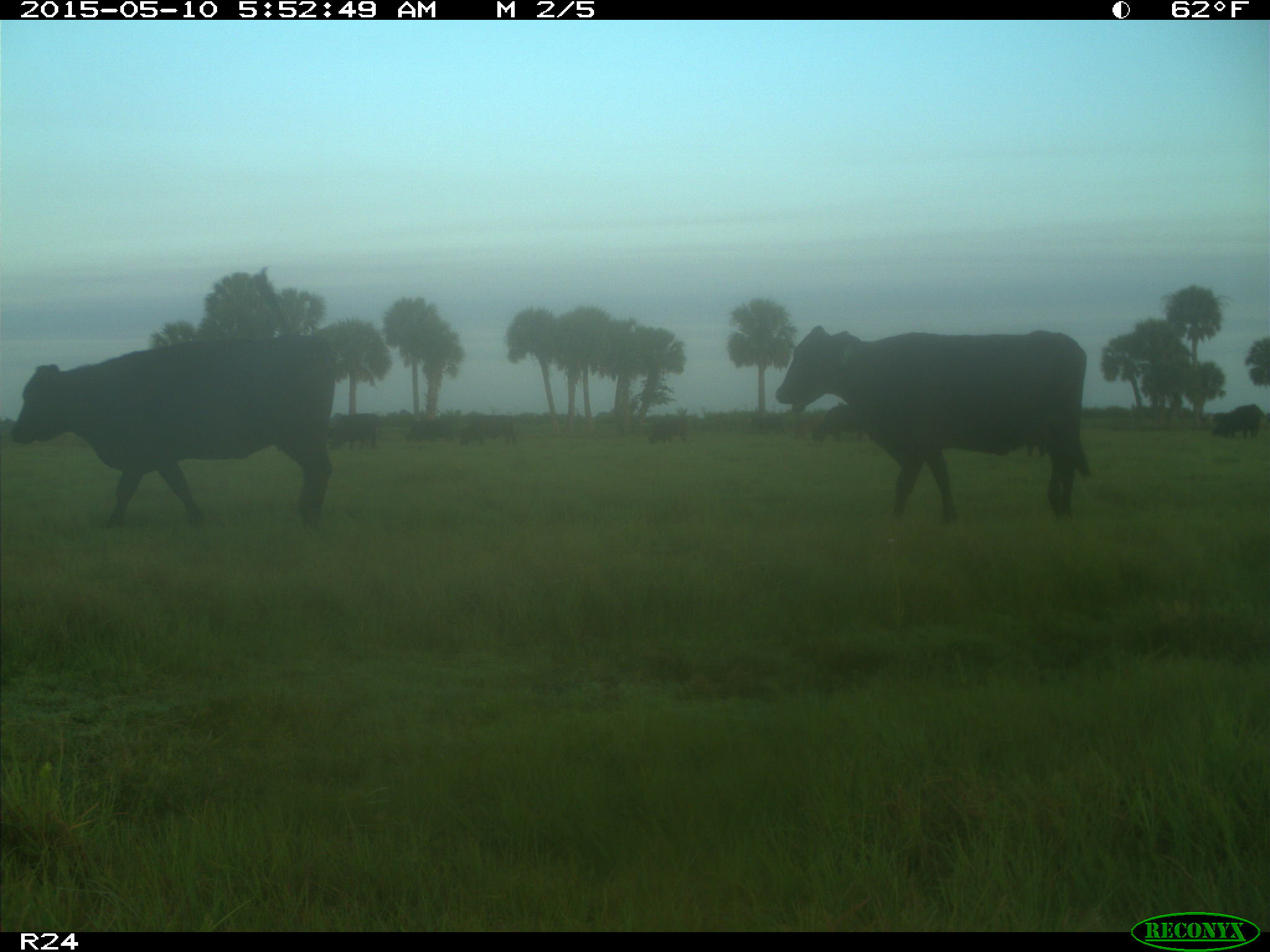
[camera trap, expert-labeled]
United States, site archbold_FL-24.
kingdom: Animalia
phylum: Chordata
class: Mammalia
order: Artiodactyla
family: Bovidae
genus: Bos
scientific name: Bos taurus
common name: domestic cow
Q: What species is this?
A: Bos taurus (domestic cow).